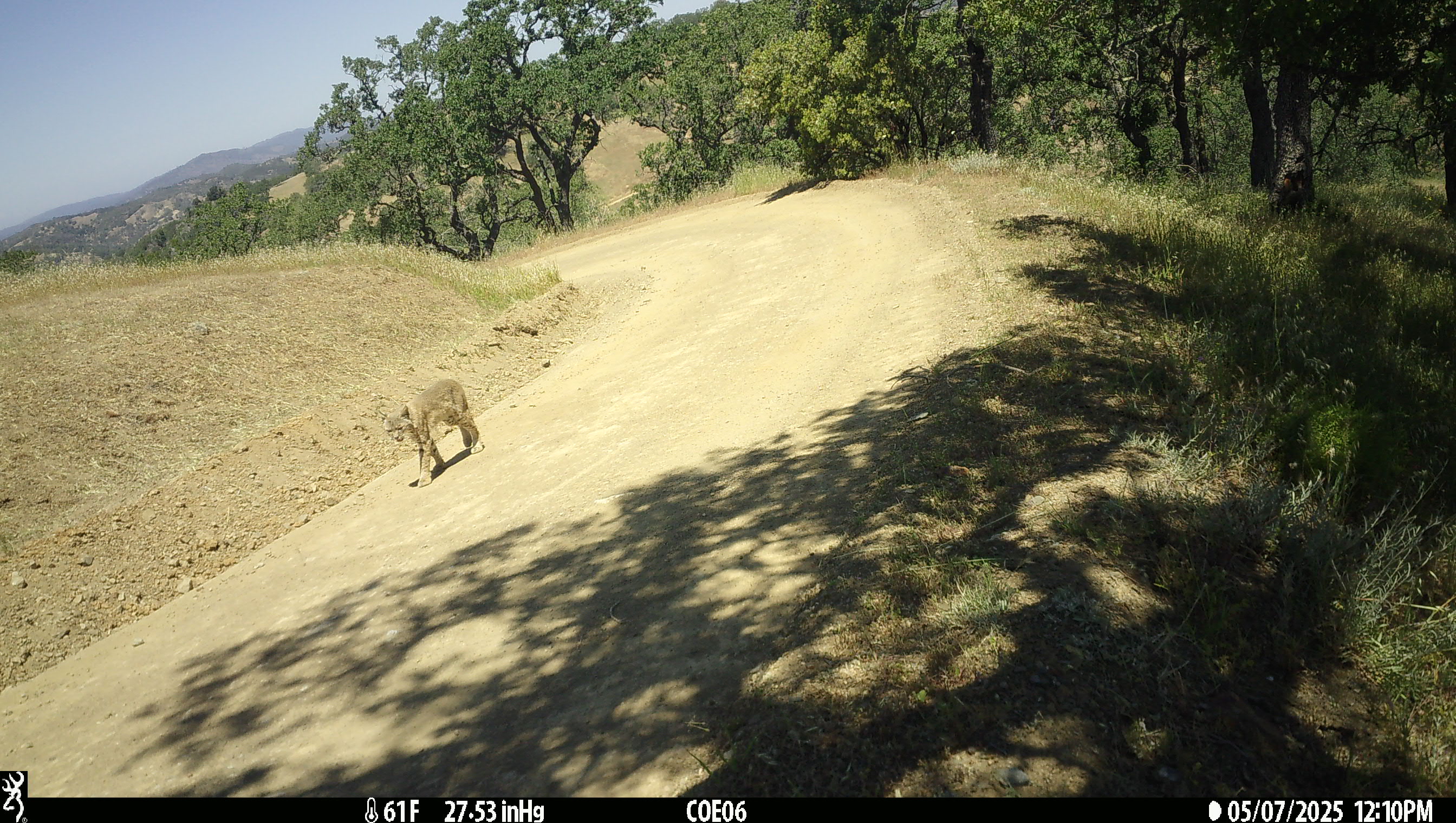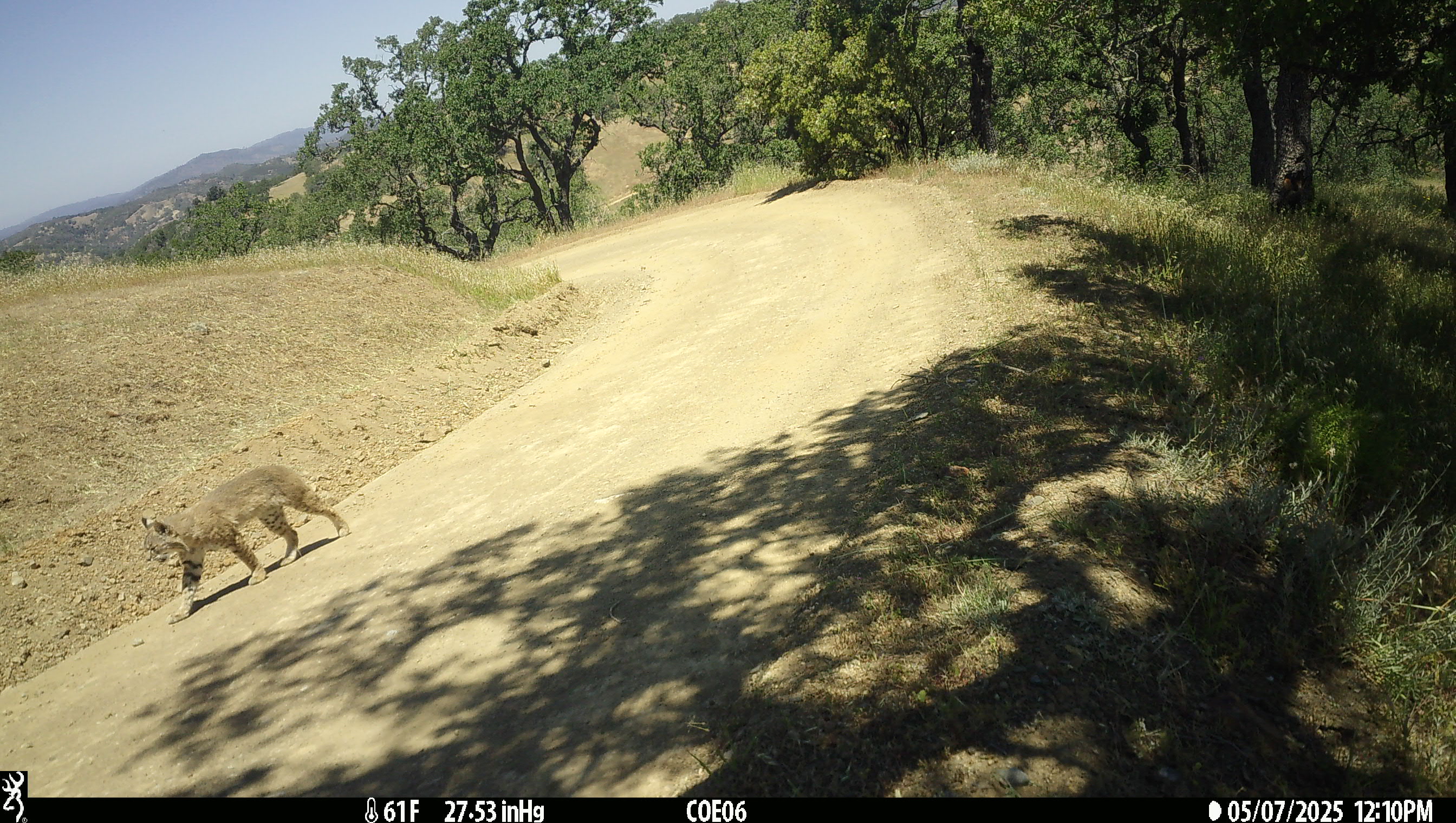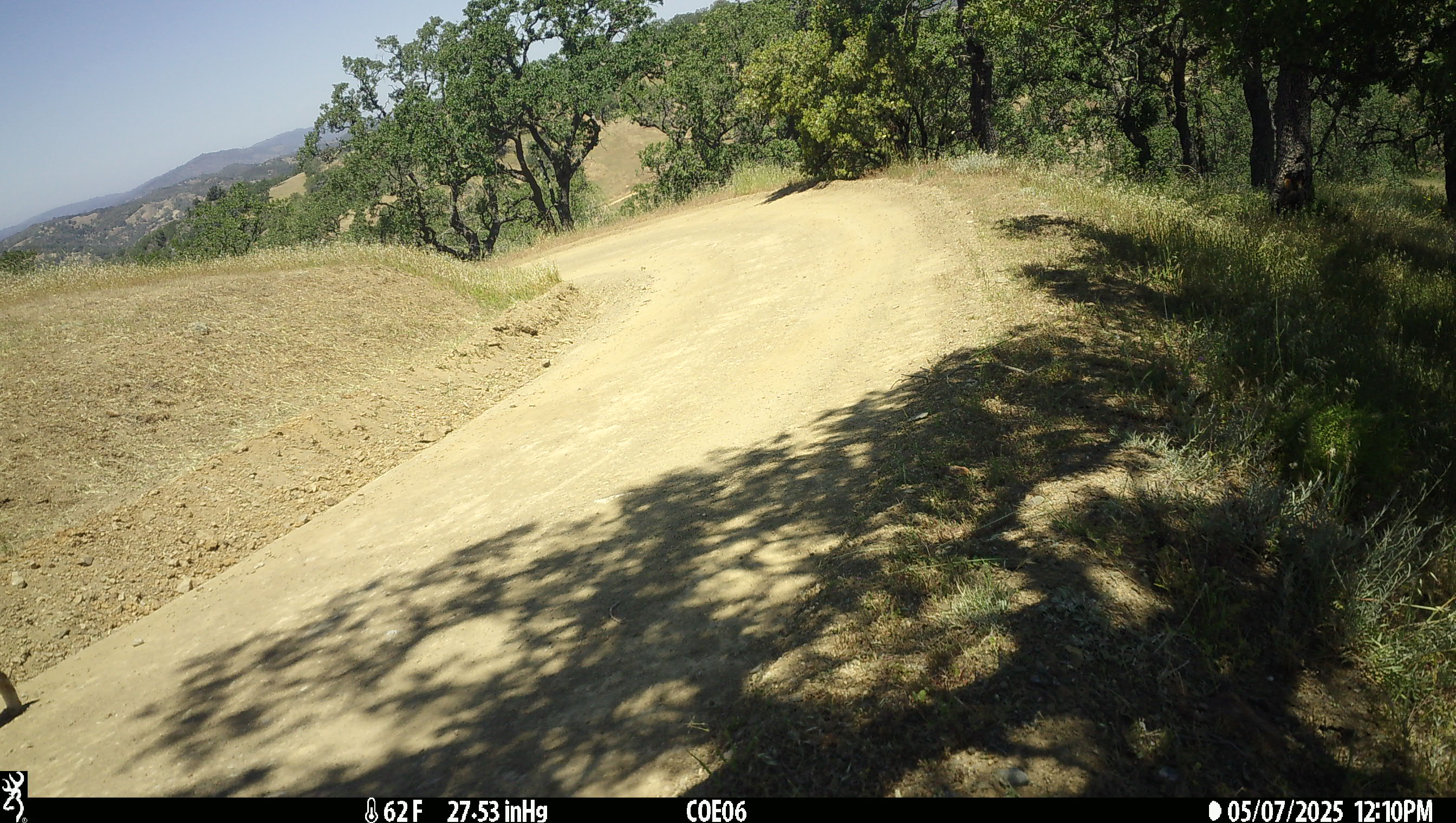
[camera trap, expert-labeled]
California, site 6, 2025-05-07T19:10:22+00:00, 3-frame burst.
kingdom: Animalia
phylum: Chordata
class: Mammalia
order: Carnivora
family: Felidae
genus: Lynx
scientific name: Lynx rufus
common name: bobcat